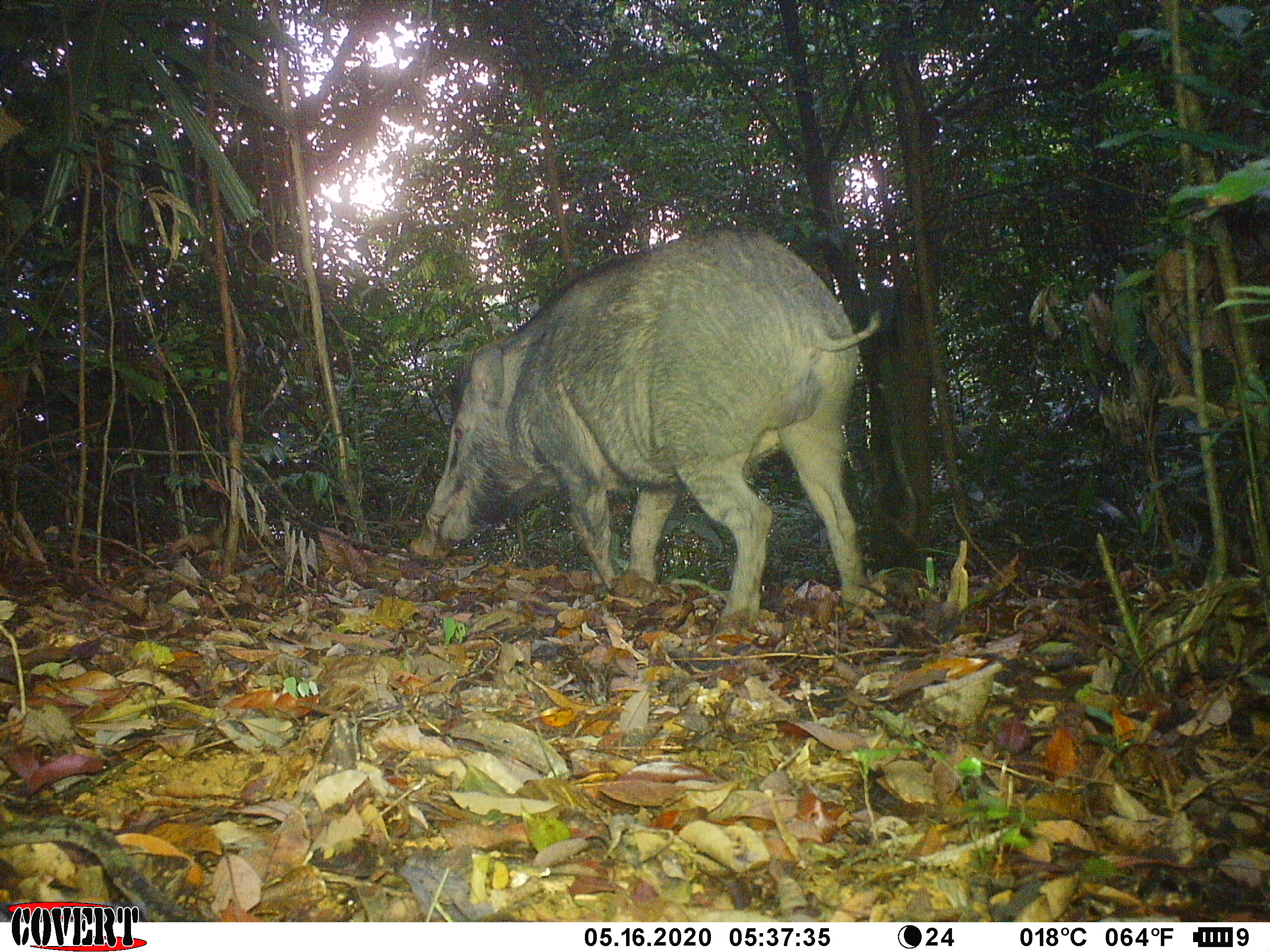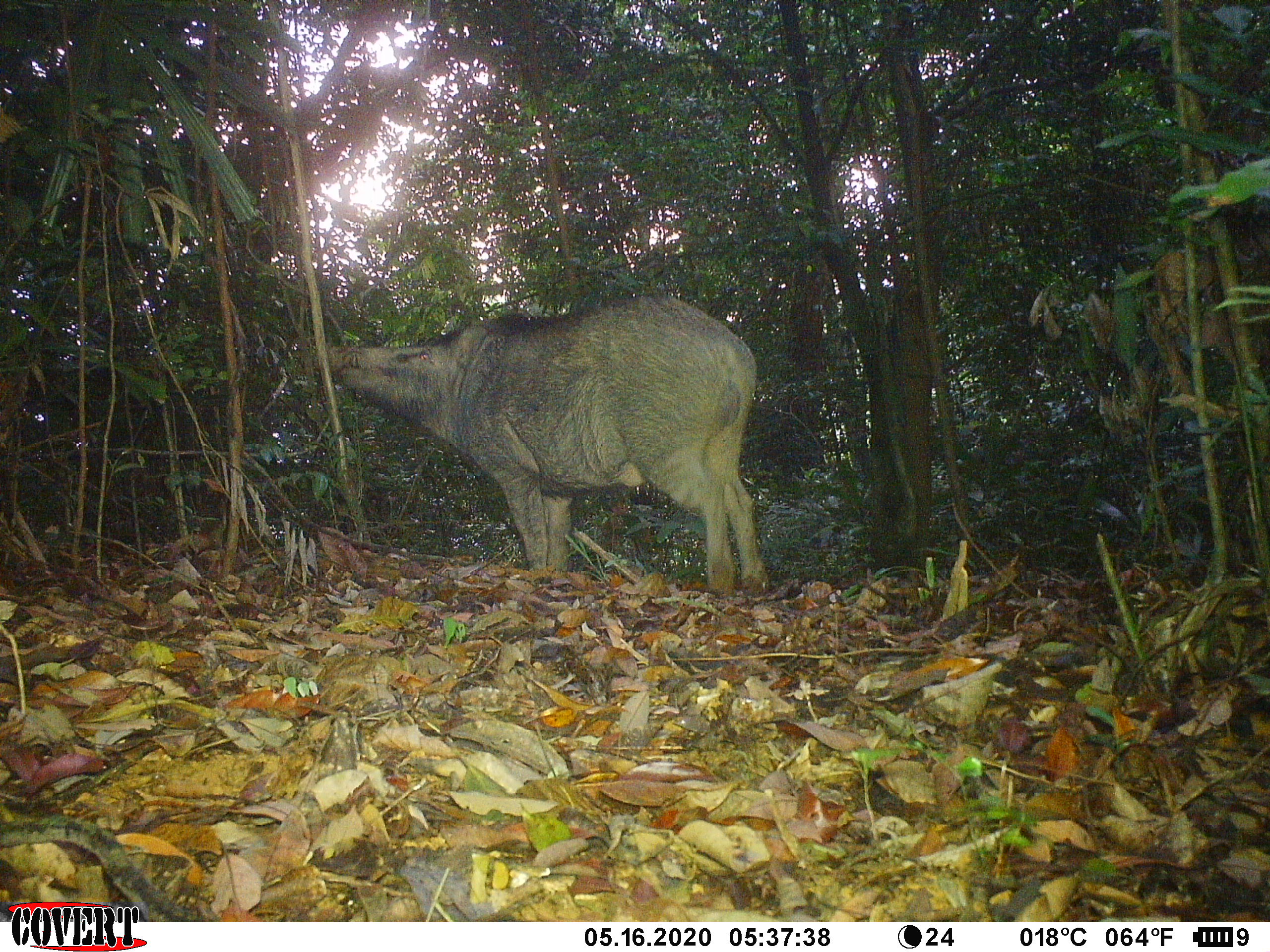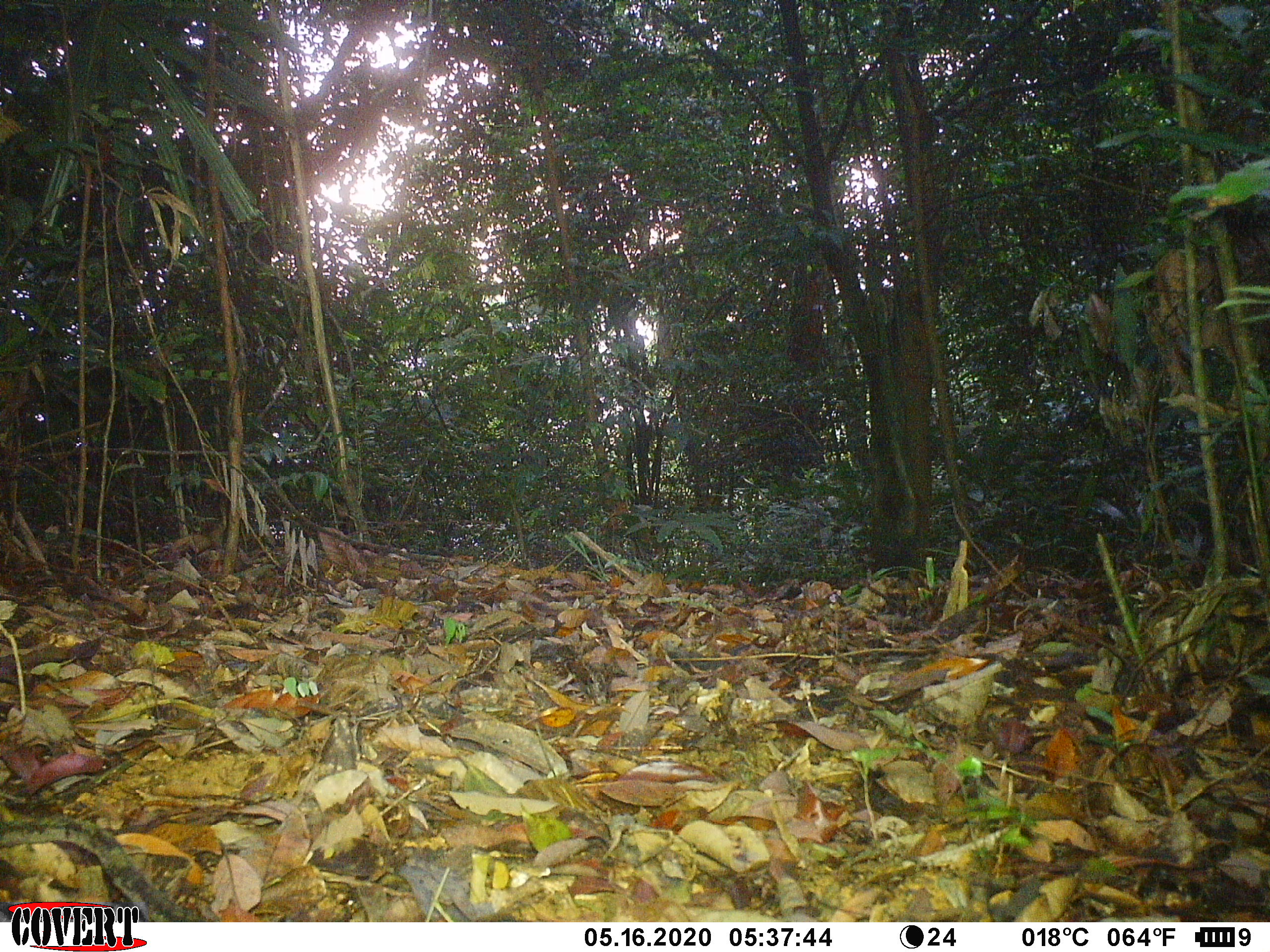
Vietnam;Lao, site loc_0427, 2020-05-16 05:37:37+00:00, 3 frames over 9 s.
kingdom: Animalia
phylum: Chordata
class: Mammalia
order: Artiodactyla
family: Suidae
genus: Sus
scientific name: Sus scrofa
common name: eurasian wild pig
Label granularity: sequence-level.